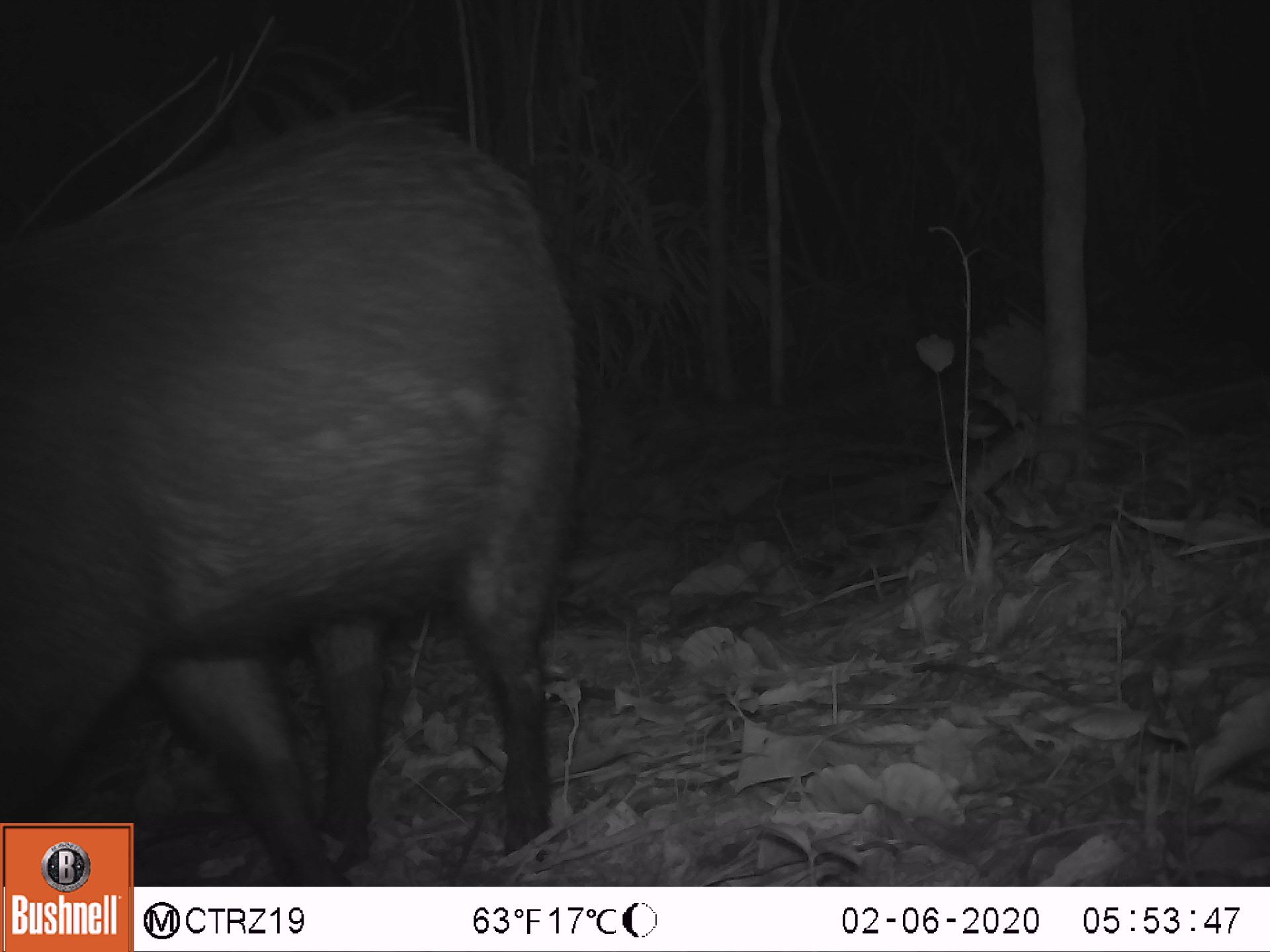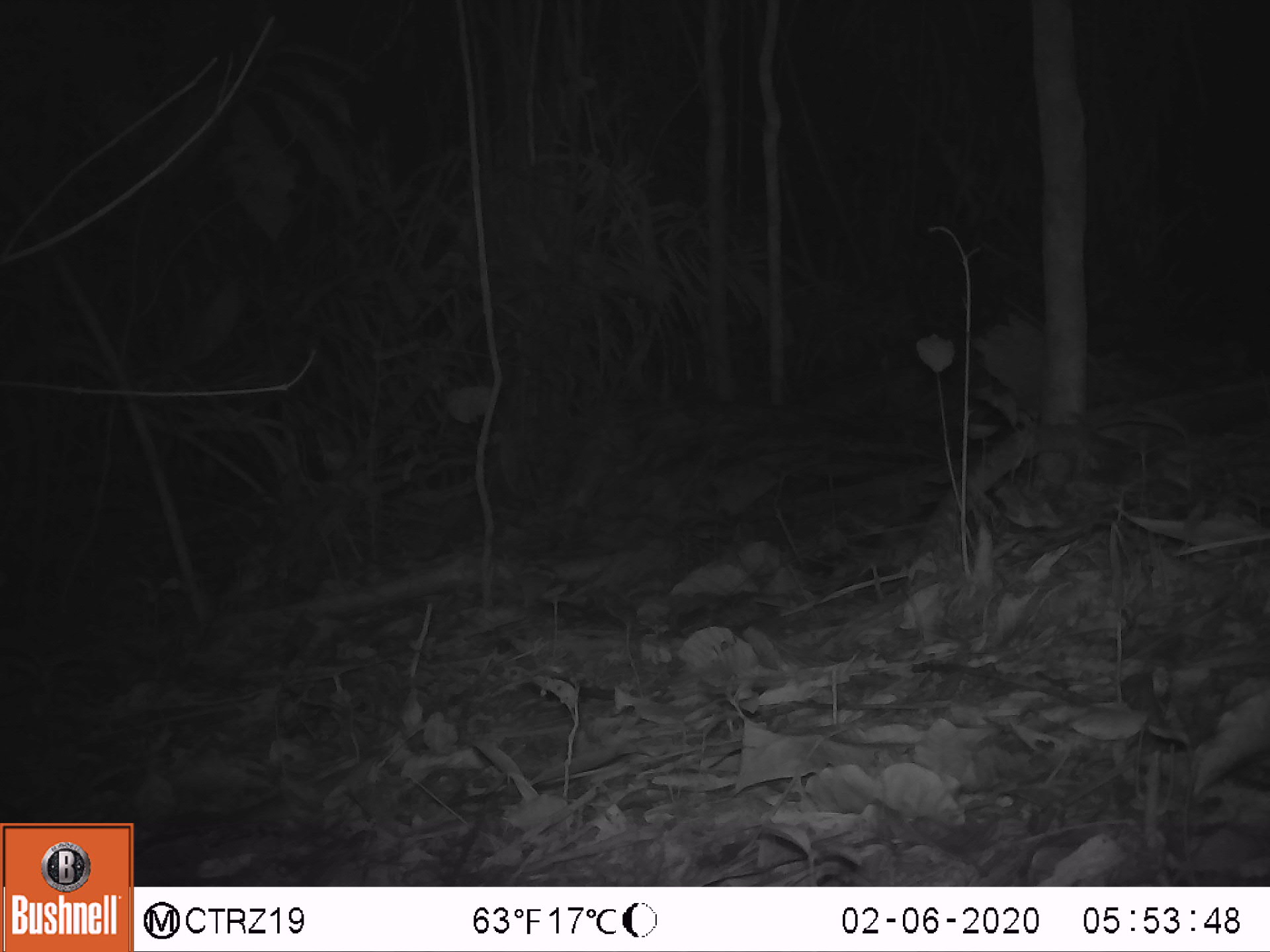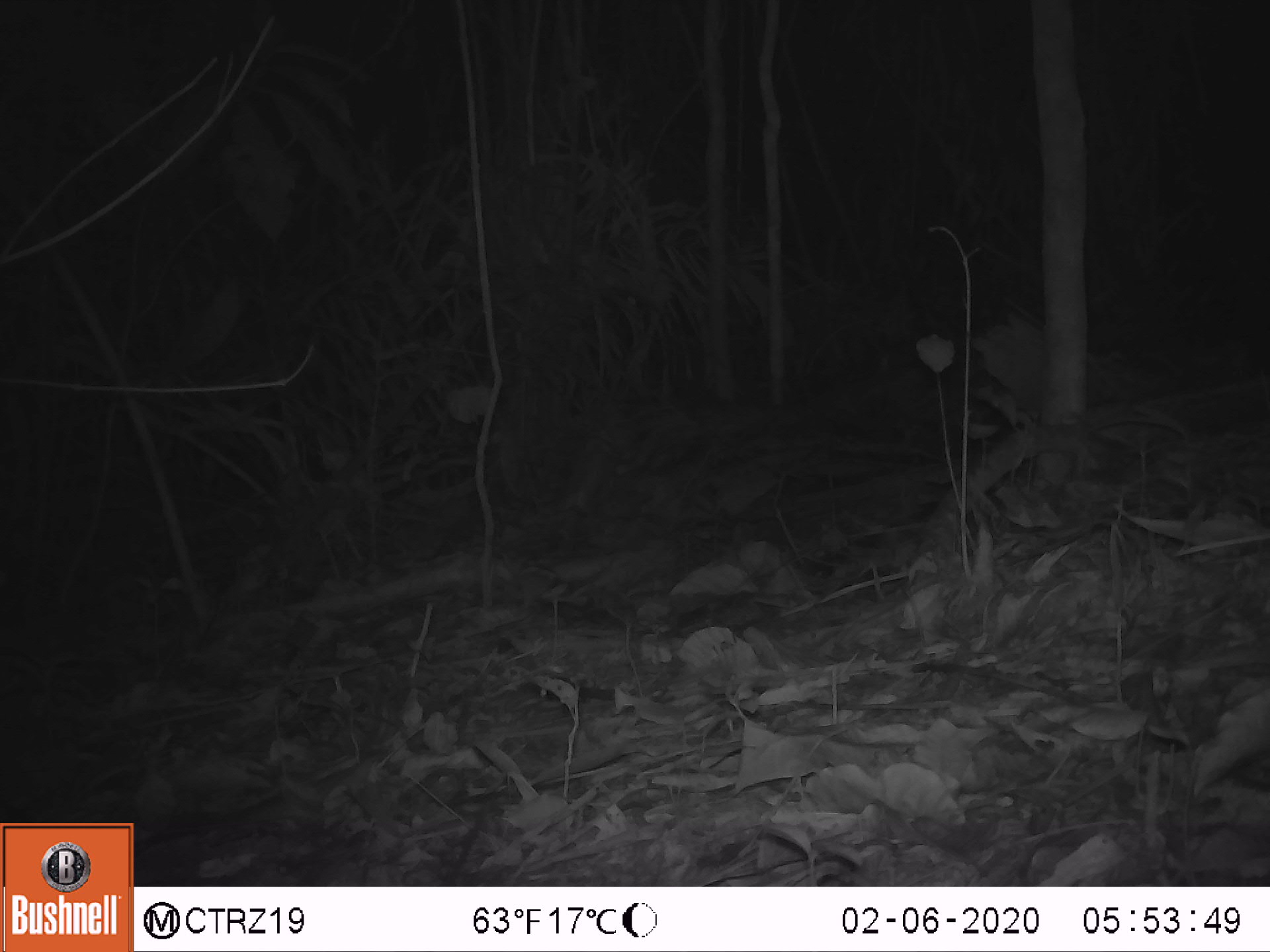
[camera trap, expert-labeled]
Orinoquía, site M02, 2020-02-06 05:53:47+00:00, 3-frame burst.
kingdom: Animalia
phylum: Chordata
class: Mammalia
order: Artiodactyla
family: Tayassuidae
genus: Tayassu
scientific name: Tayassu pecari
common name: white-lipped peccary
White-lipped peccary (Tayassu pecari).